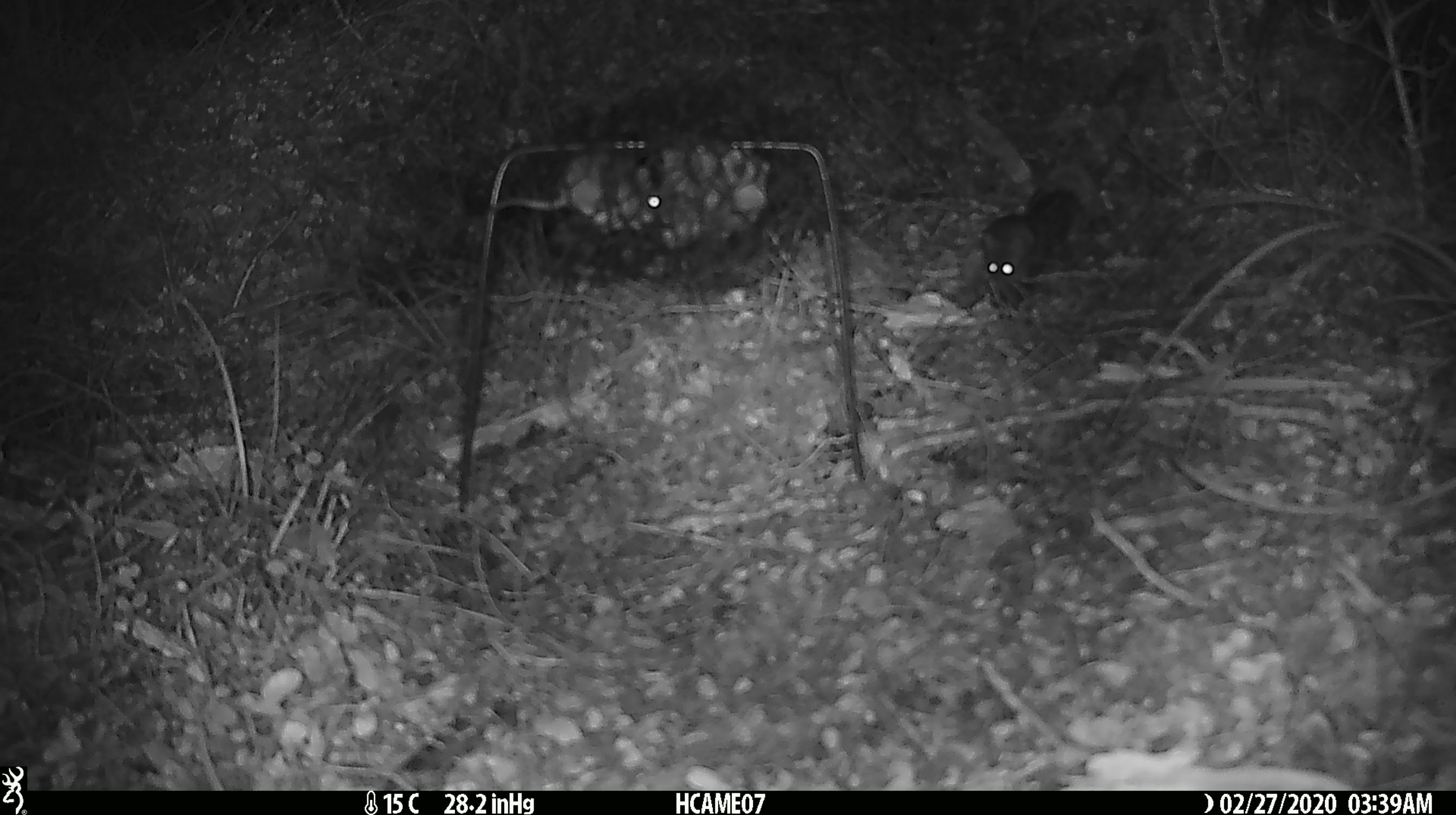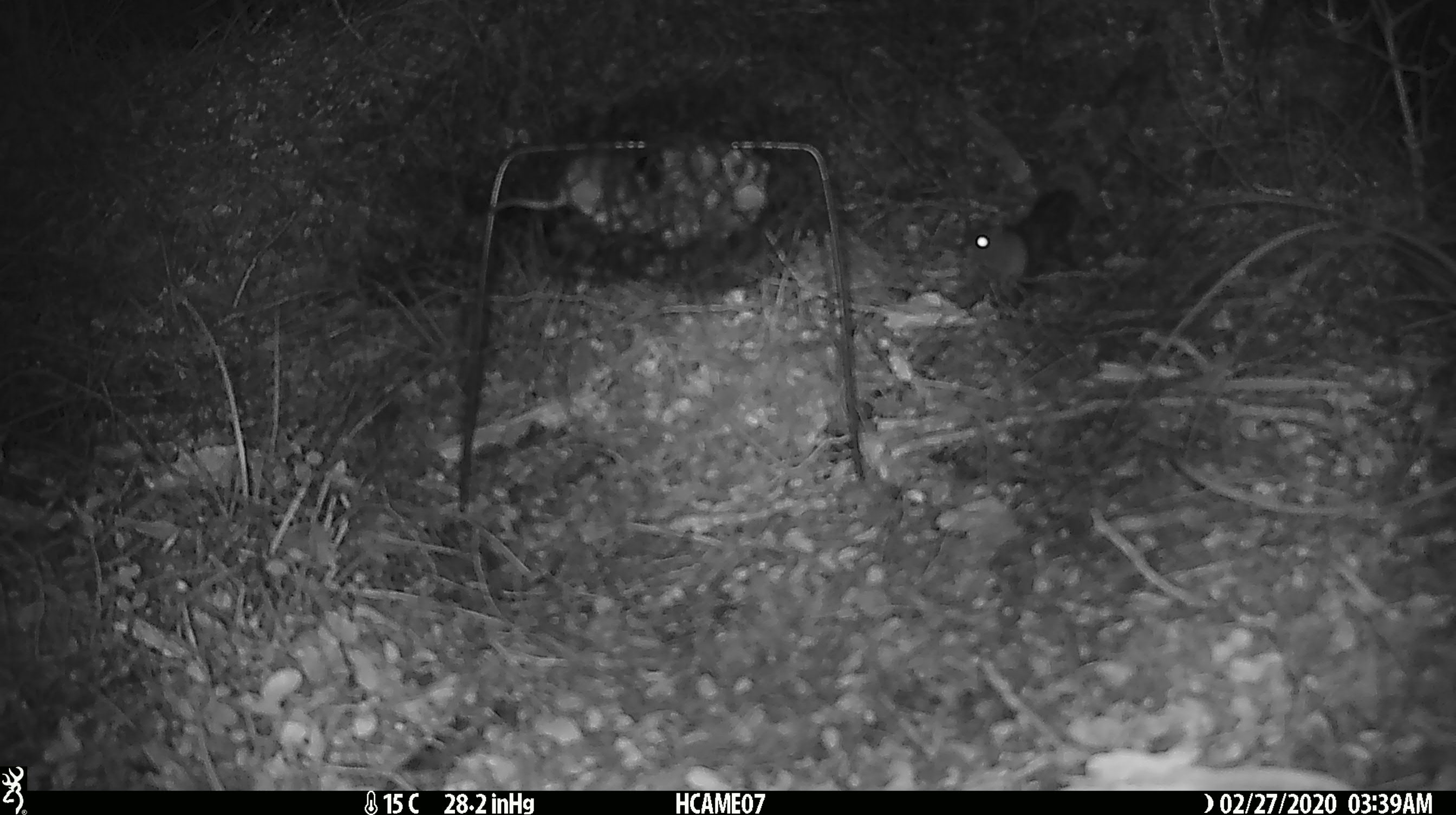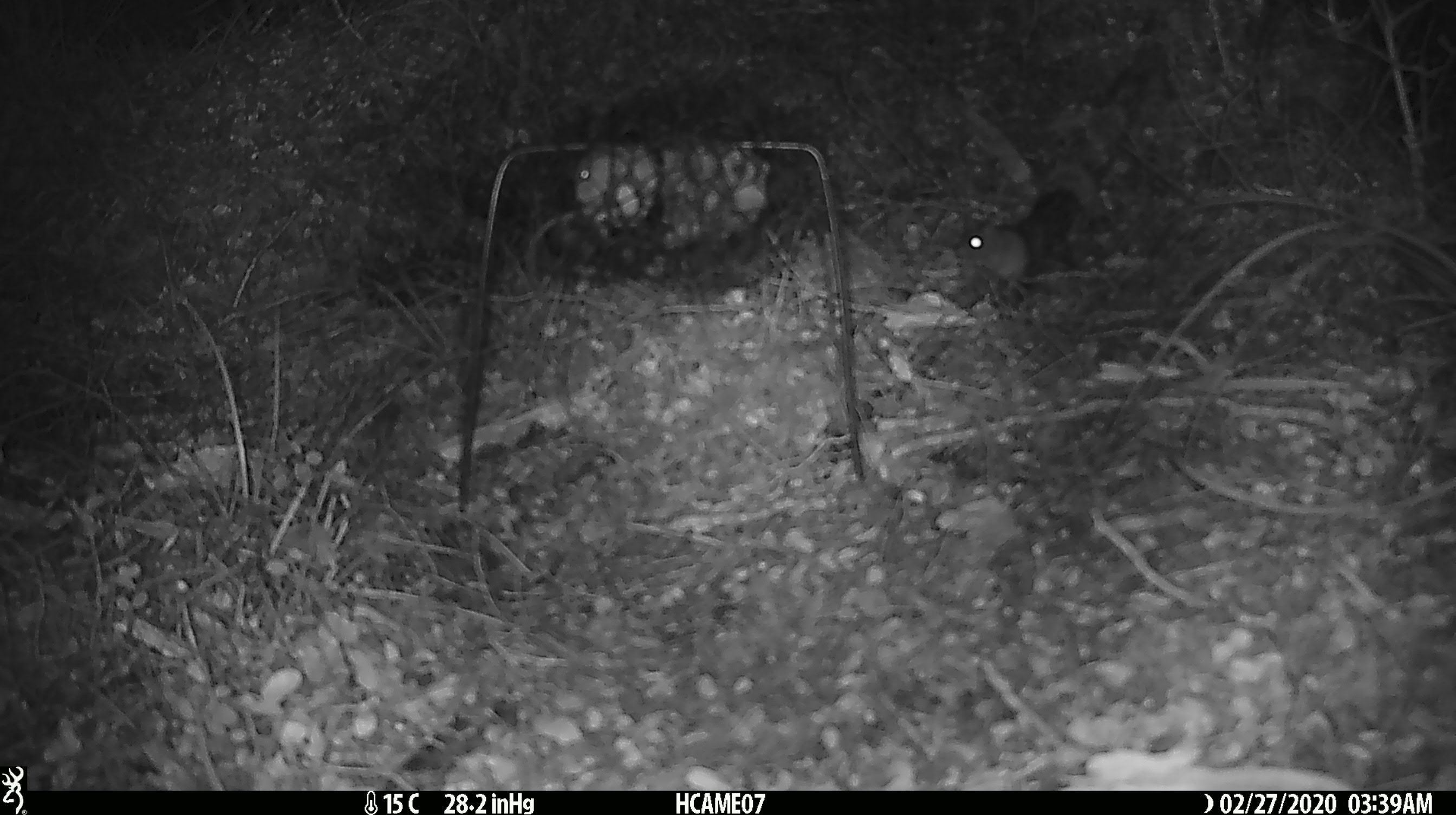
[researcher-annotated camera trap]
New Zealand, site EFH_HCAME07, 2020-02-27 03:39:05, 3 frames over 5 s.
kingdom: Animalia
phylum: Chordata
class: Mammalia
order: Rodentia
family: Muridae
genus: Mus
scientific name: Mus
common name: mouse